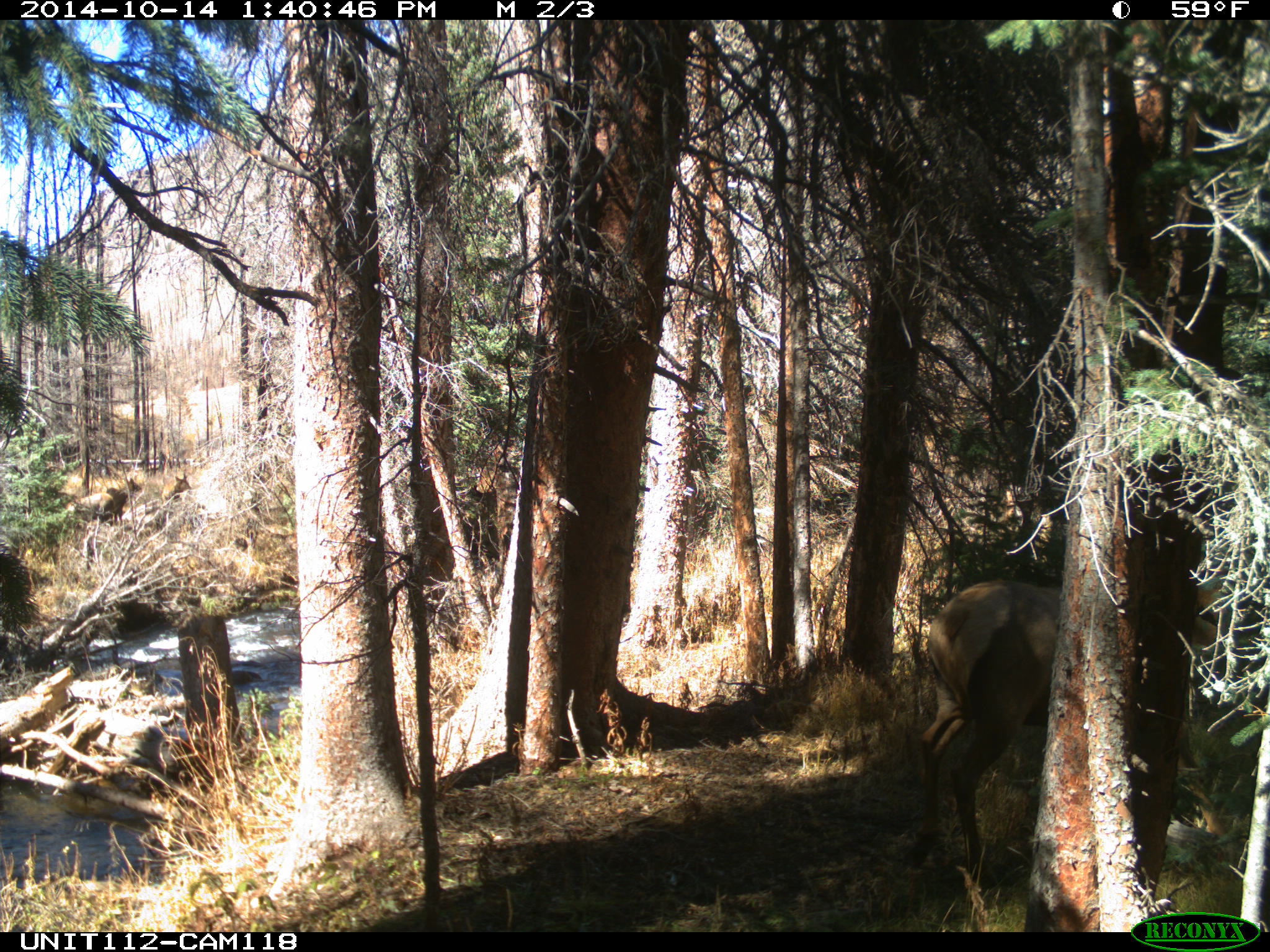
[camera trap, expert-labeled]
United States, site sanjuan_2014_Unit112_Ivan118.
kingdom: Animalia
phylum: Chordata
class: Mammalia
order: Artiodactyla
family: Cervidae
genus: Cervus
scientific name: Cervus elaphus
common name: red deer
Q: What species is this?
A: Cervus elaphus (red deer).